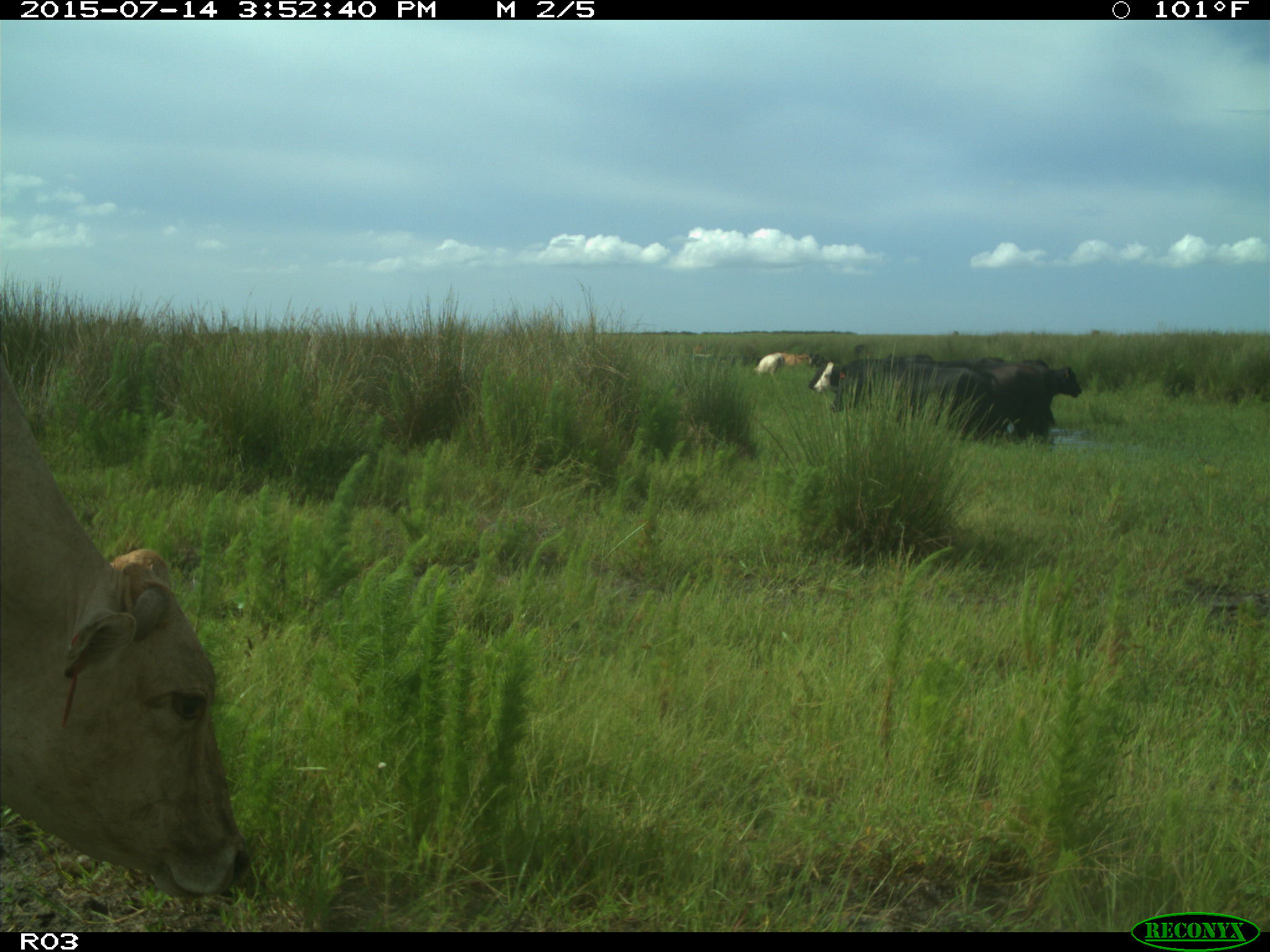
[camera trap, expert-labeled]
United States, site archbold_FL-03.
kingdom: Animalia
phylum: Chordata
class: Mammalia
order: Artiodactyla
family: Bovidae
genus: Bos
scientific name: Bos taurus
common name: domestic cow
Bos taurus (domestic cow).